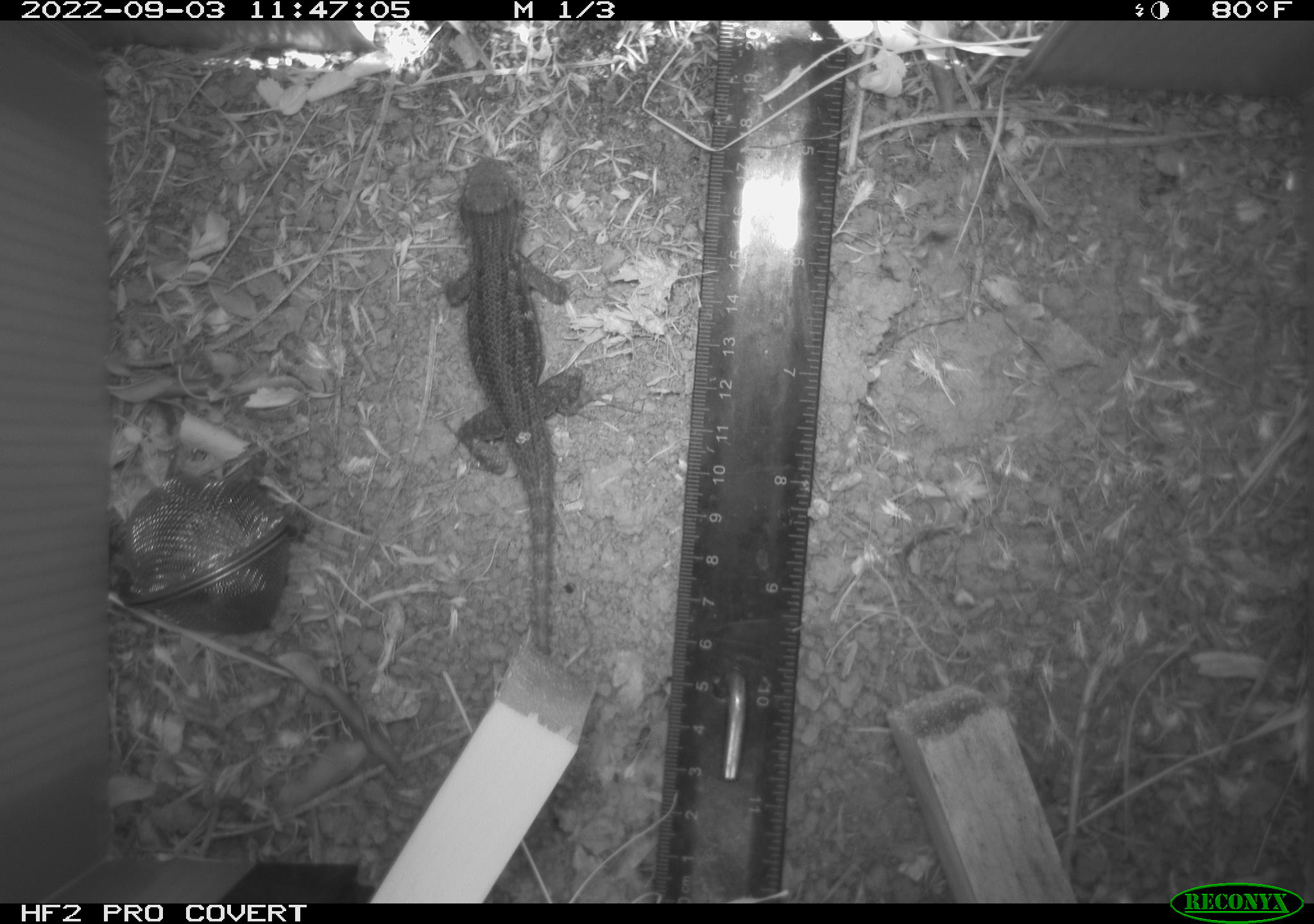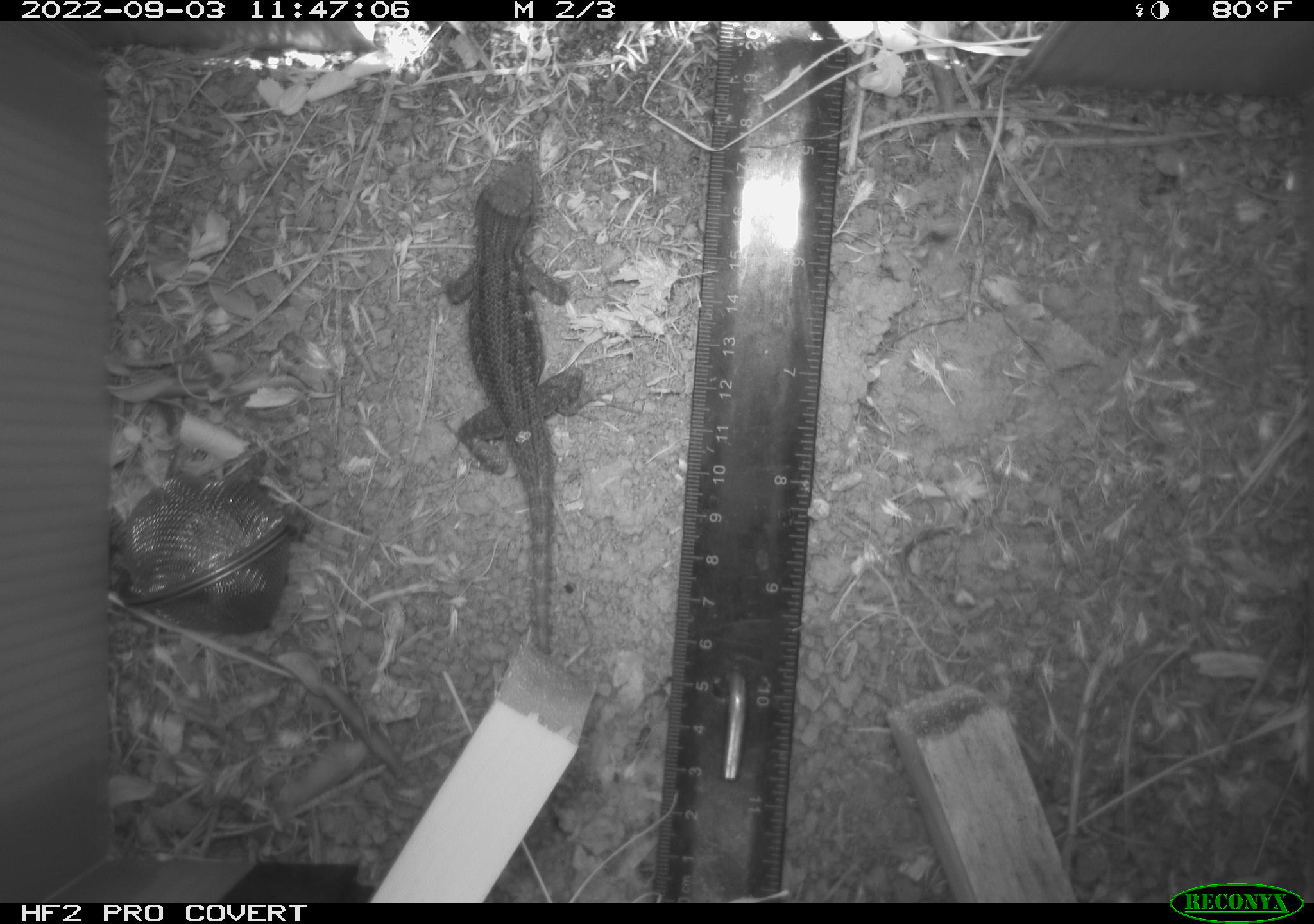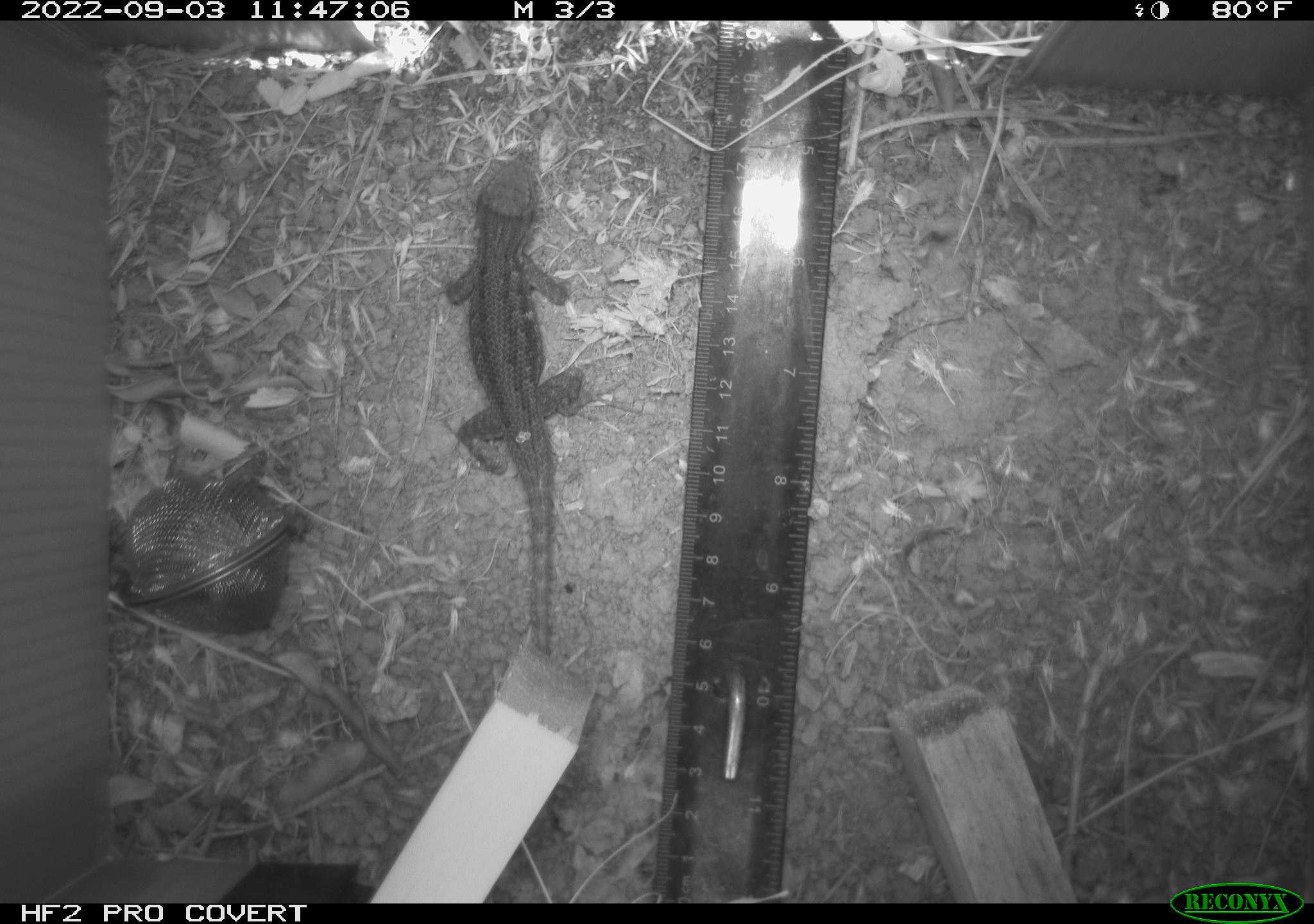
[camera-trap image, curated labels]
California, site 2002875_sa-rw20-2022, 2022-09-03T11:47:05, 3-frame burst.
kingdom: Animalia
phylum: Chordata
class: Reptilia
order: Squamata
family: Phrynosomatidae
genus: Sceloporus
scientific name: Sceloporus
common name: spiny lizards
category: sceloporus species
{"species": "sceloporus species (spiny lizards) (Sceloporus)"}